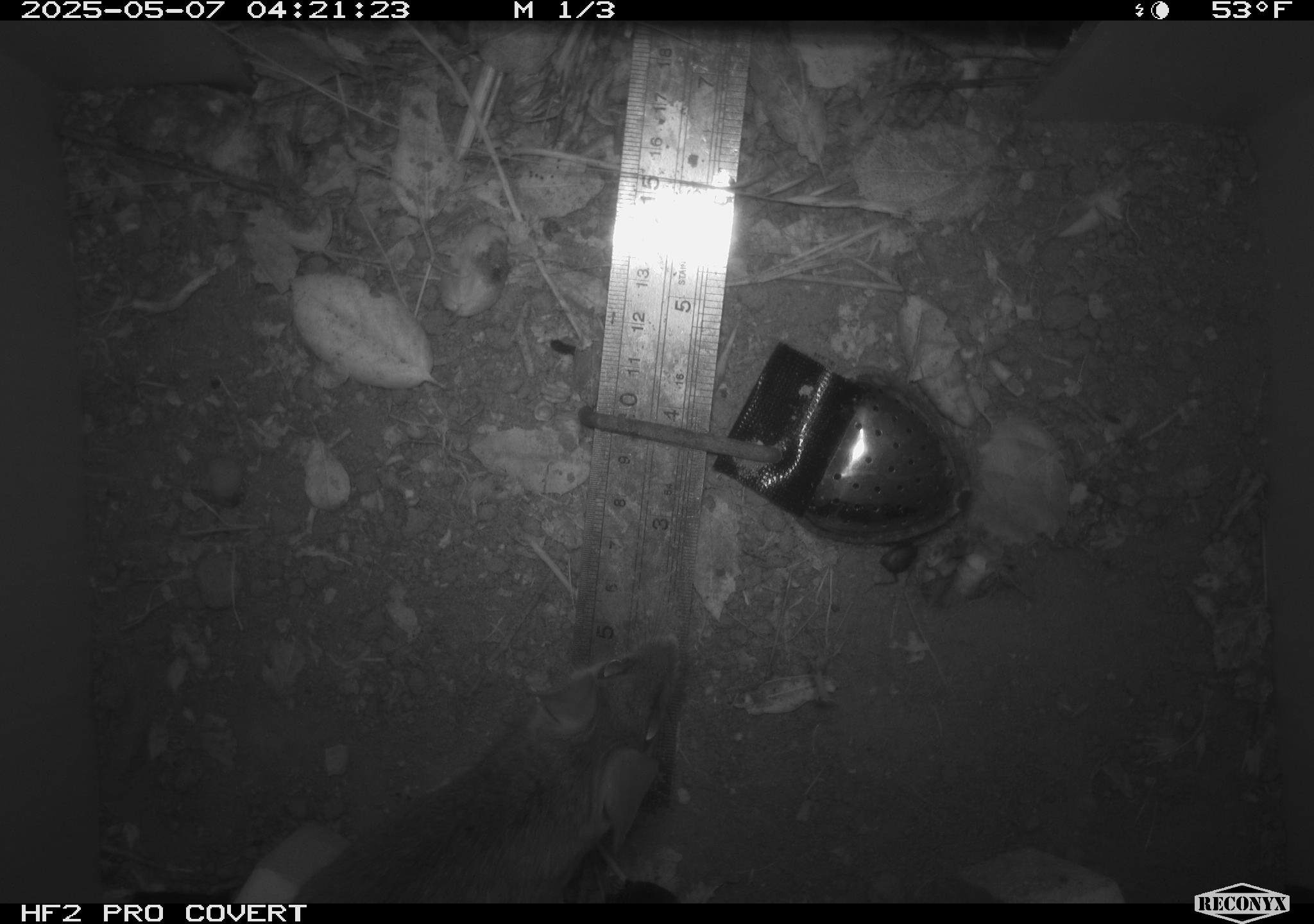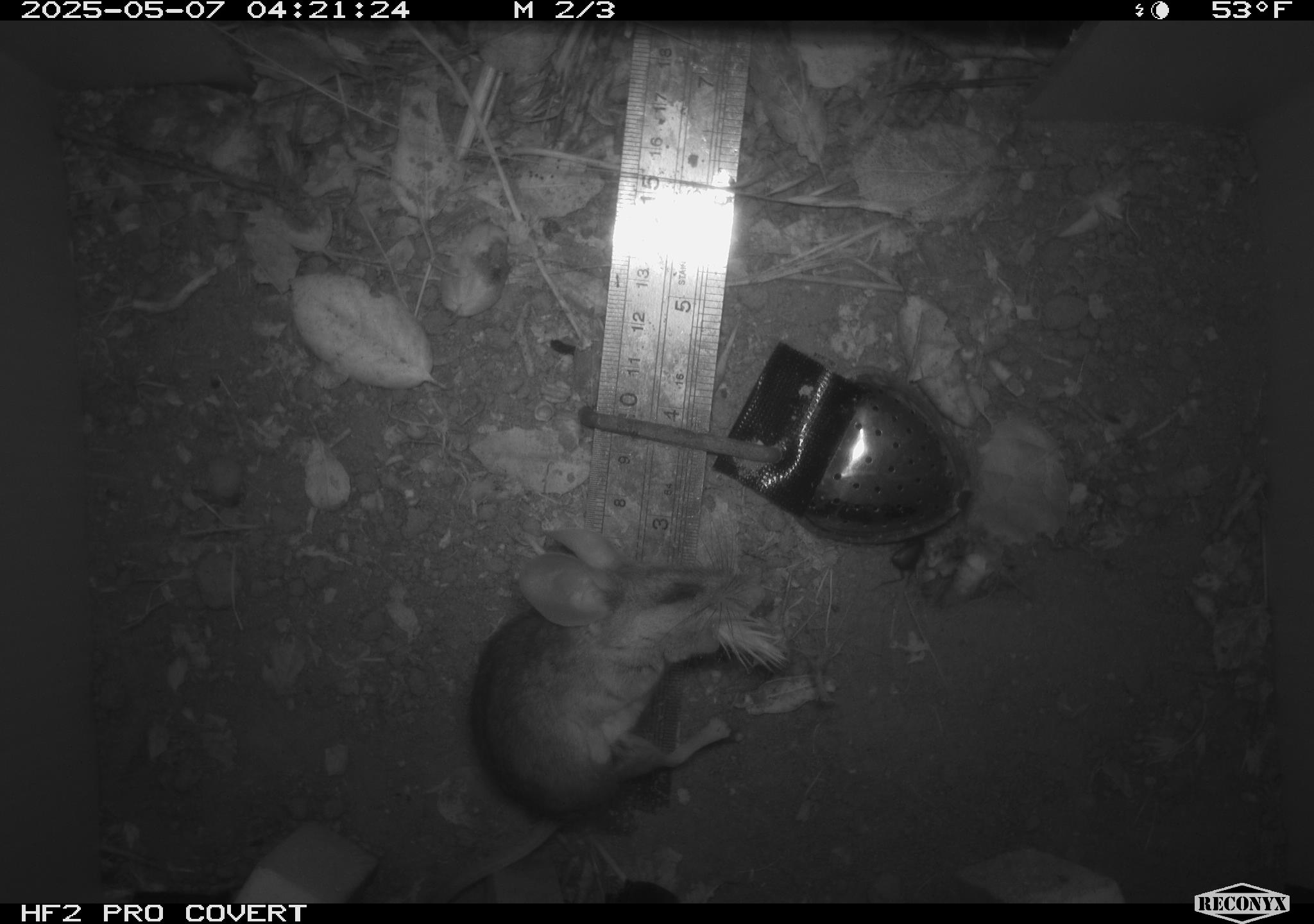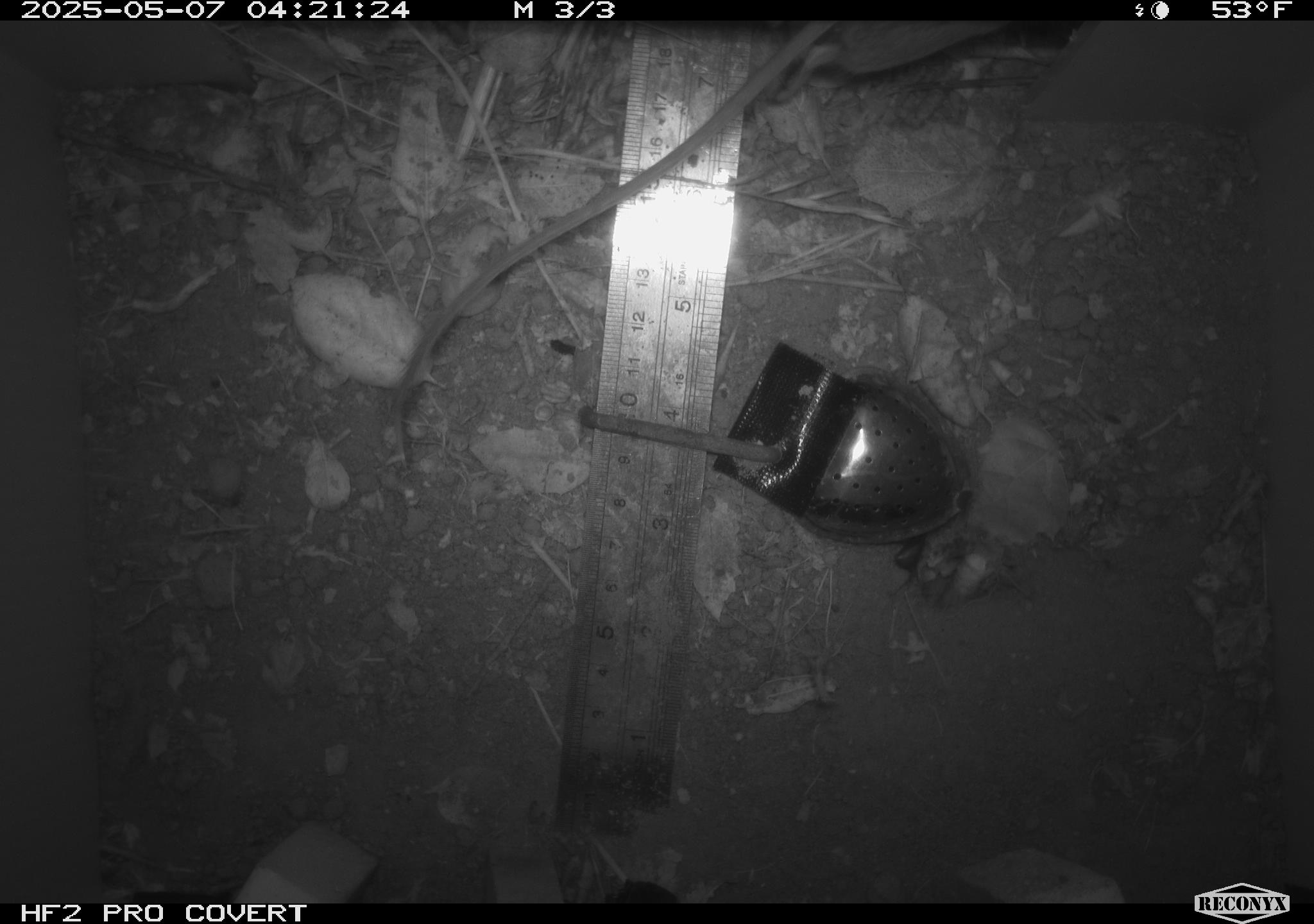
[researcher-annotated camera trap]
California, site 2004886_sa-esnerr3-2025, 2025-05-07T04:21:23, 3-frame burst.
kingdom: Animalia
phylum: Chordata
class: Mammalia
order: Rodentia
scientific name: Rodentia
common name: rodent